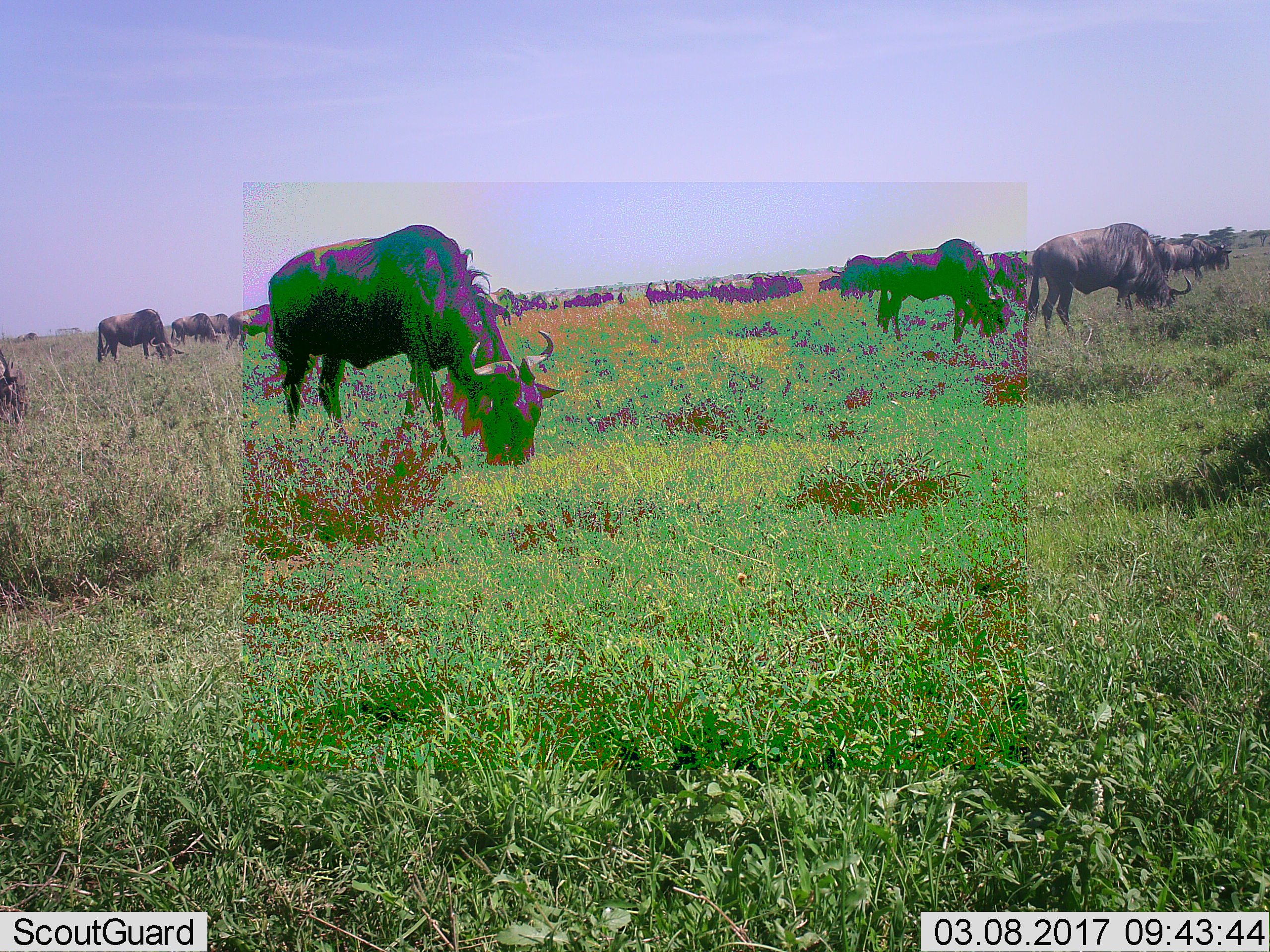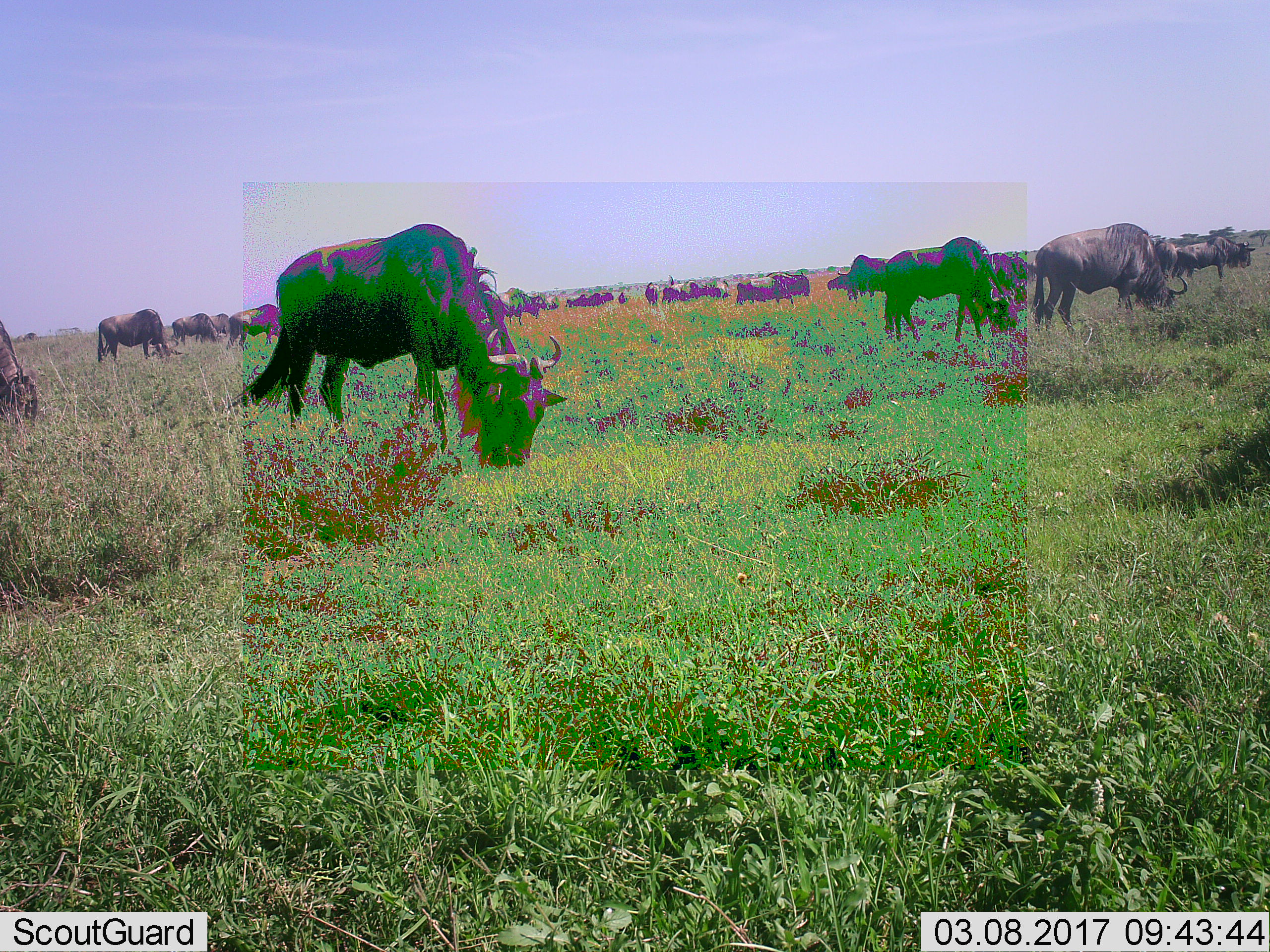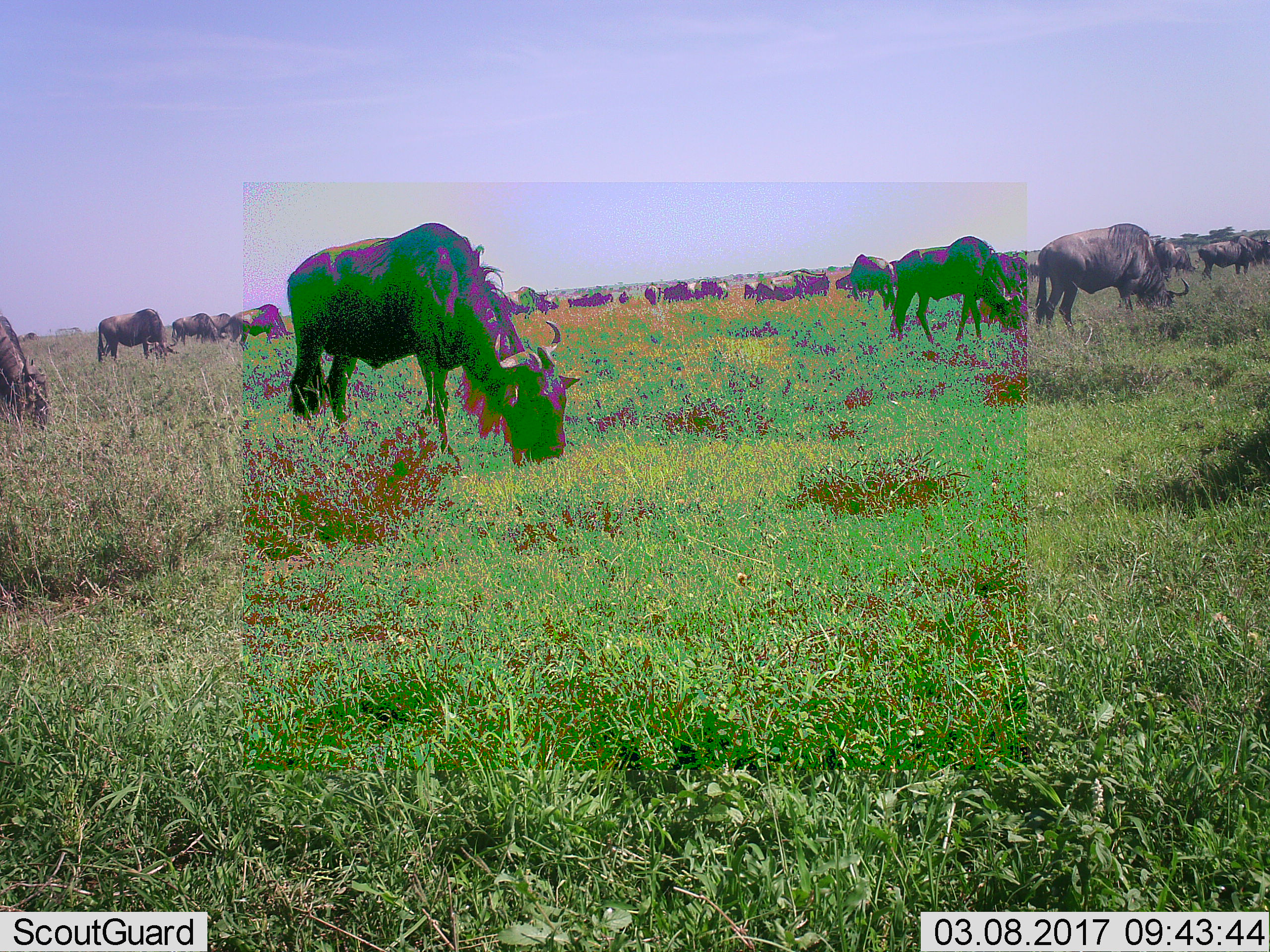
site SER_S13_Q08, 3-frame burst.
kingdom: Animalia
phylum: Chordata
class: Mammalia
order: Artiodactyla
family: Bovidae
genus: Connochaetes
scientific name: Connochaetes taurinus taurinus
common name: blue wildebeest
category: wildebeestblue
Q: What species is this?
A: Wildebeestblue (blue wildebeest) (Connochaetes taurinus taurinus).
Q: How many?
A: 11-50.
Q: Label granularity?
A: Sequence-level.